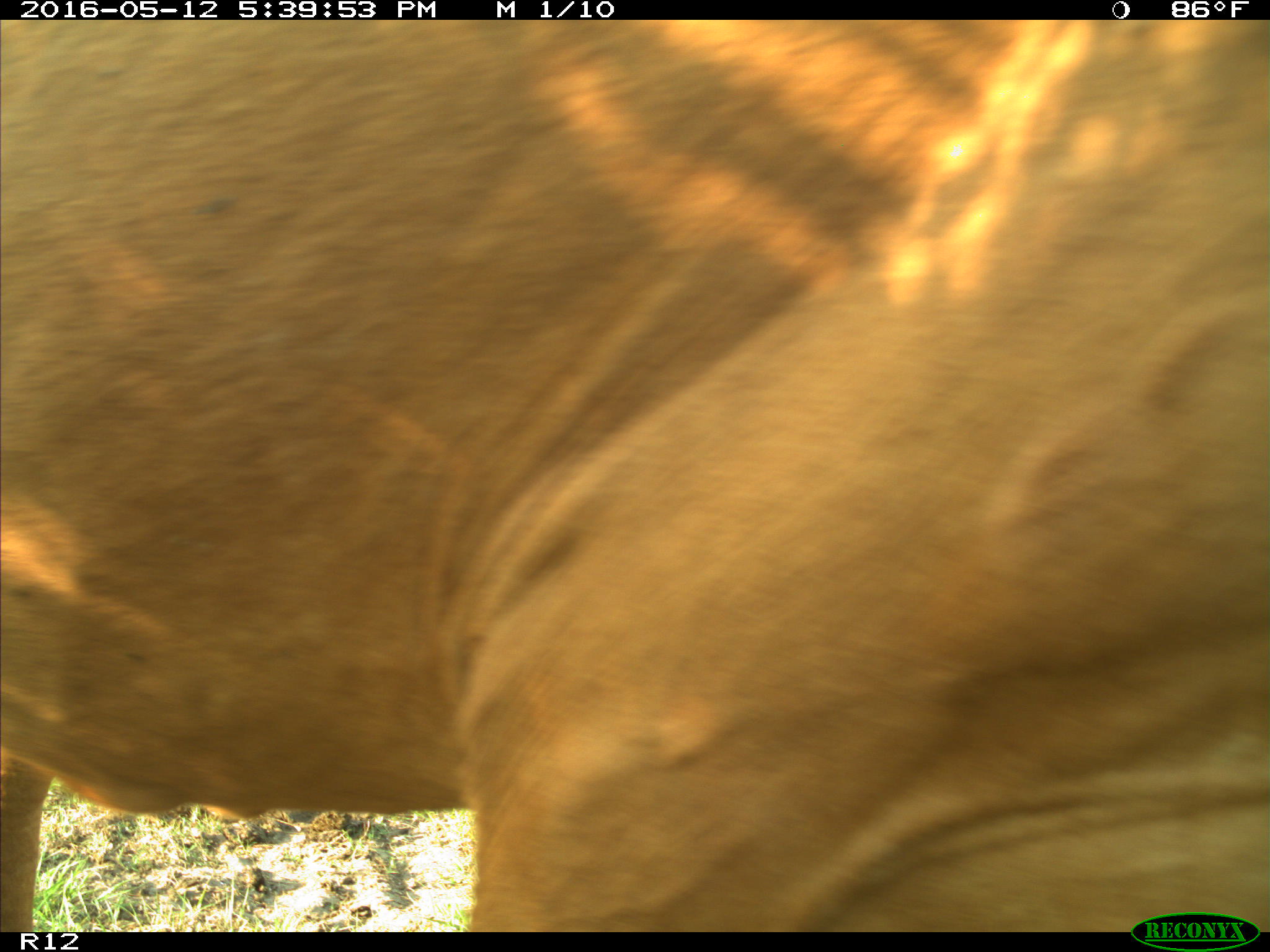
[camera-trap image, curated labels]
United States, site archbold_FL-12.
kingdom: Animalia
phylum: Chordata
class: Mammalia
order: Artiodactyla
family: Bovidae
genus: Bos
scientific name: Bos taurus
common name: domestic cow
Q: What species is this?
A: Bos taurus (domestic cow).